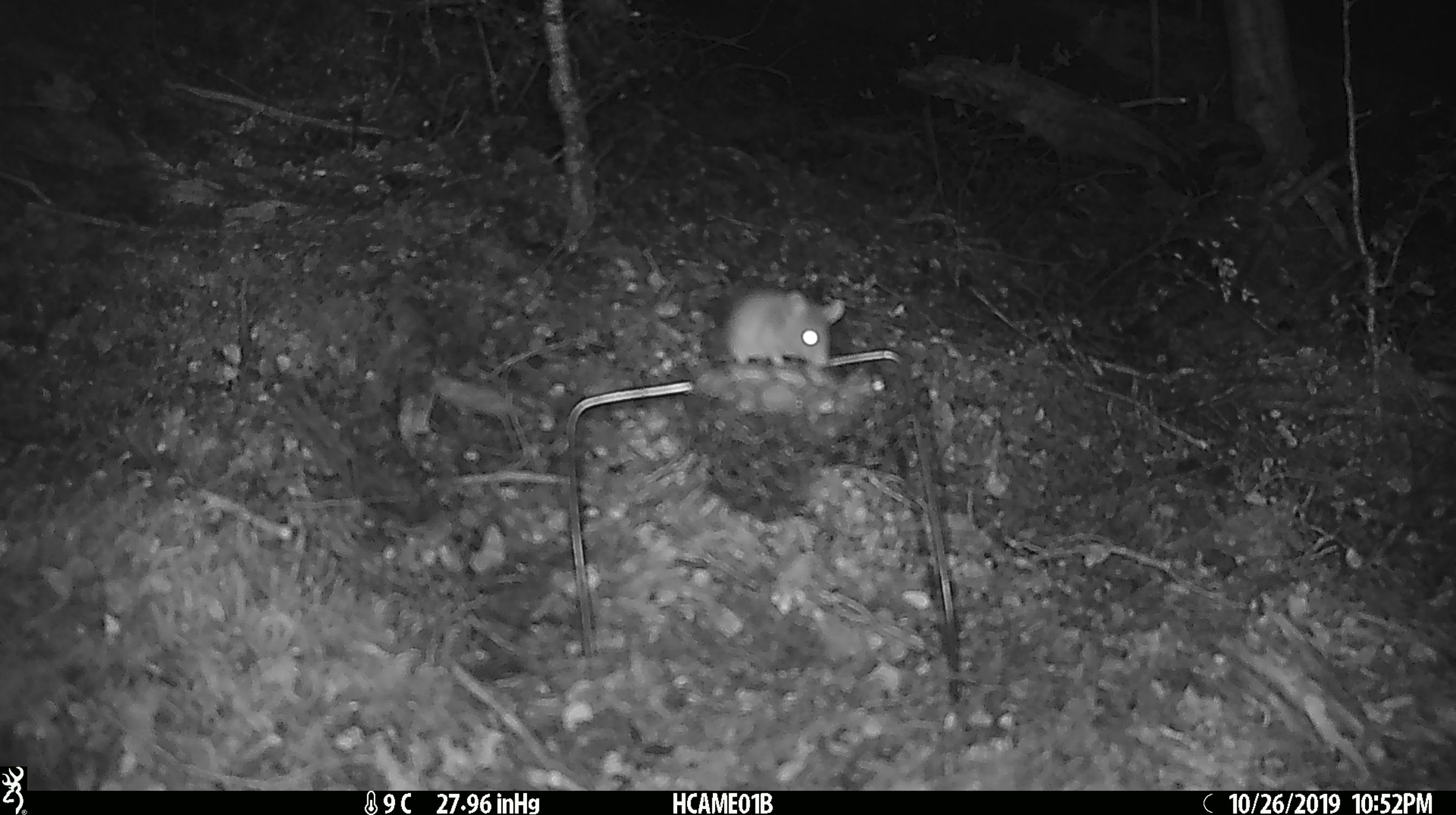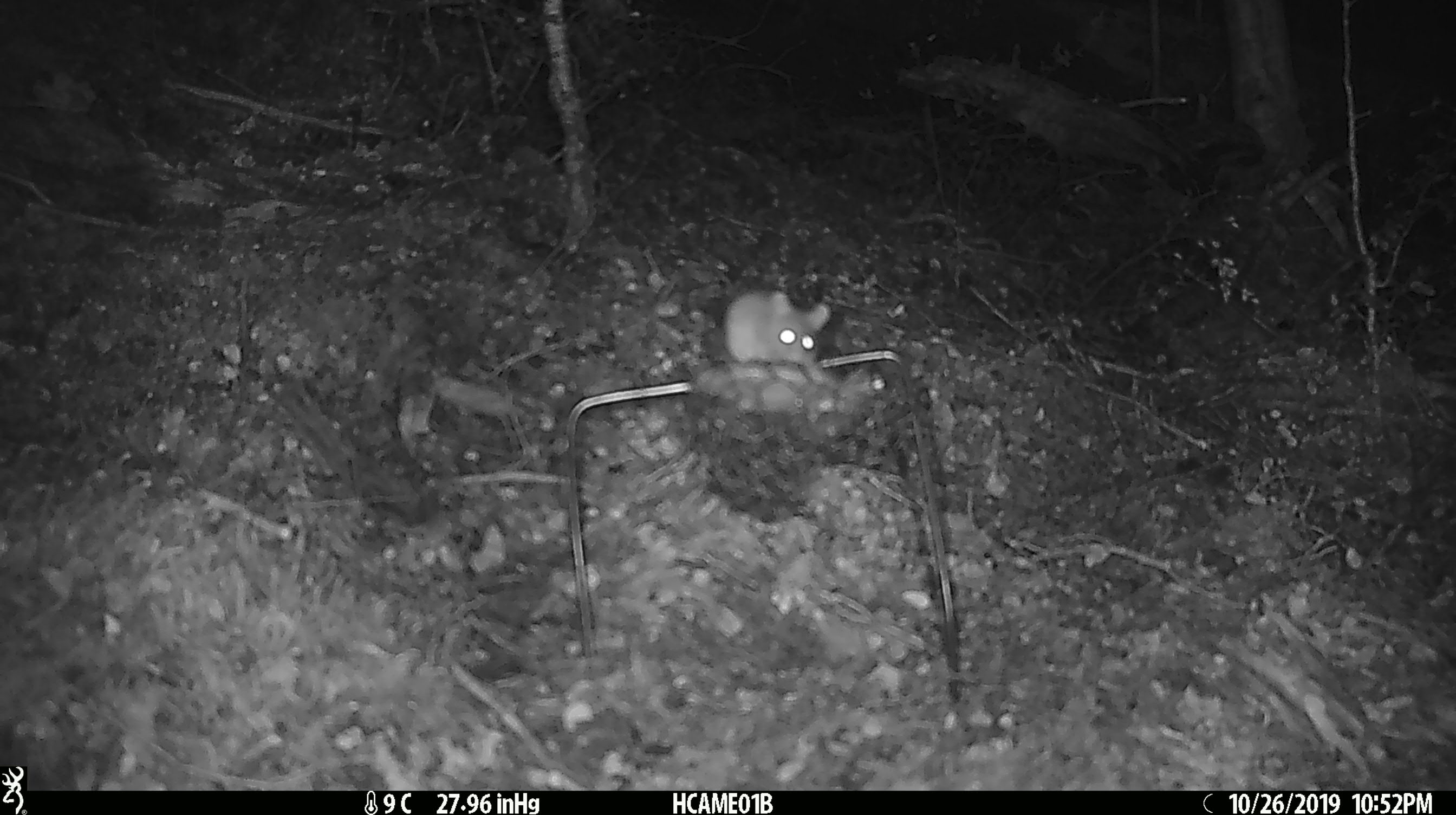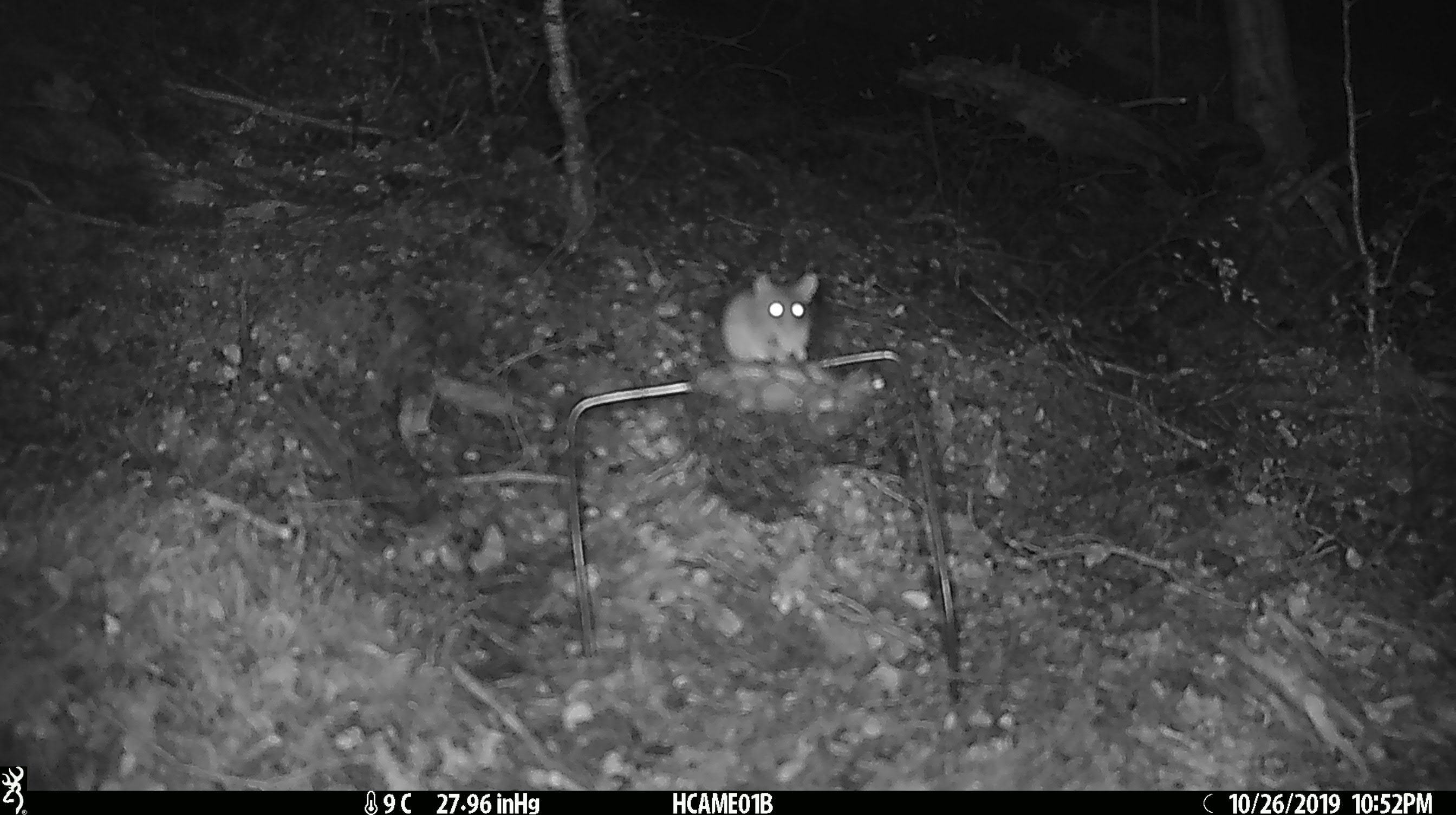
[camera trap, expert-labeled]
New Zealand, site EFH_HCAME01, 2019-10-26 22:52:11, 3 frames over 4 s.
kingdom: Animalia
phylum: Chordata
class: Mammalia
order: Rodentia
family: Muridae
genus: Mus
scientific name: Mus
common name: mouse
Mouse (Mus).